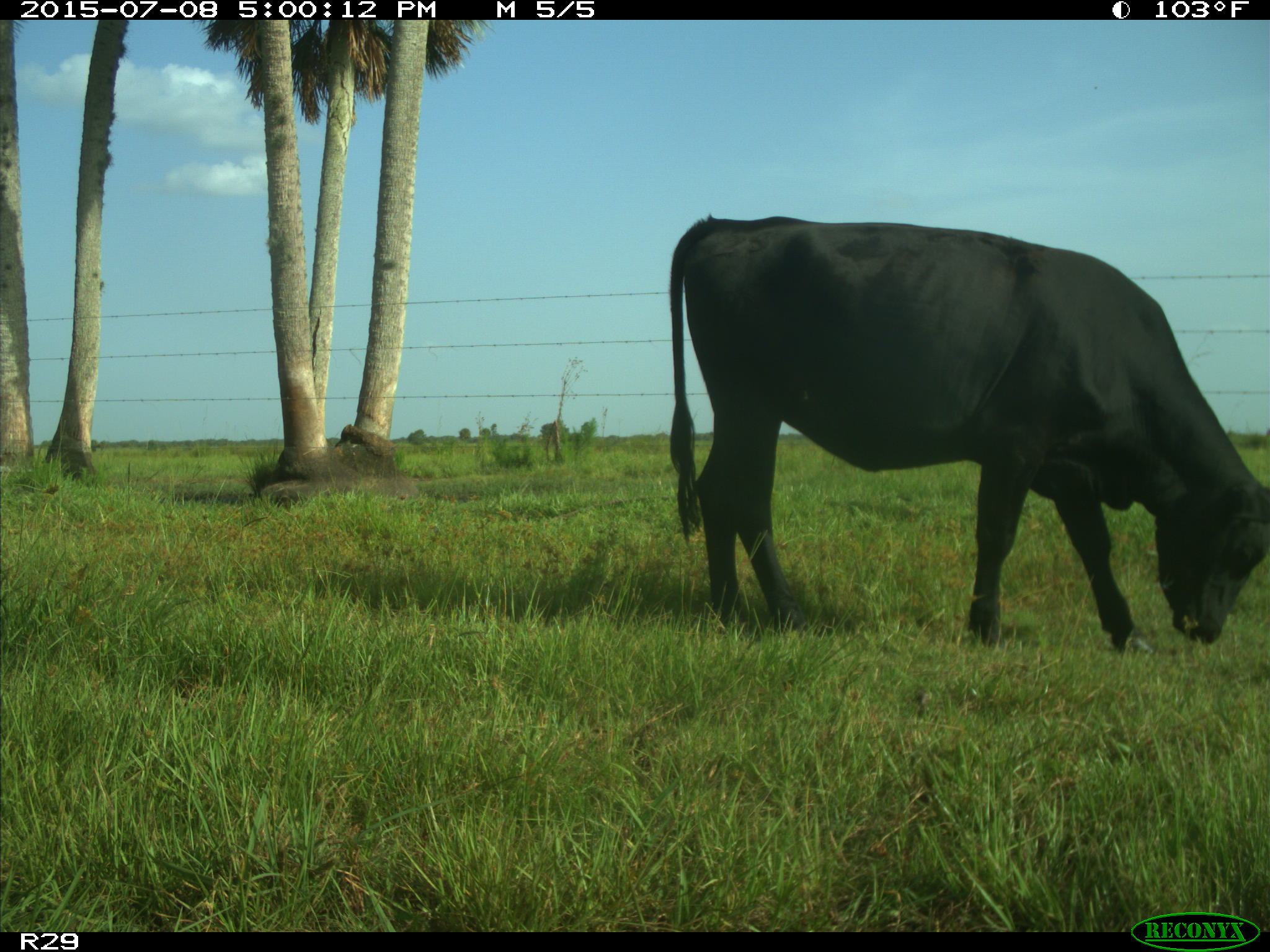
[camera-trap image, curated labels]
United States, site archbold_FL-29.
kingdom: Animalia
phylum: Chordata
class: Mammalia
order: Artiodactyla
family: Bovidae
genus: Bos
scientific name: Bos taurus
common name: domestic cow